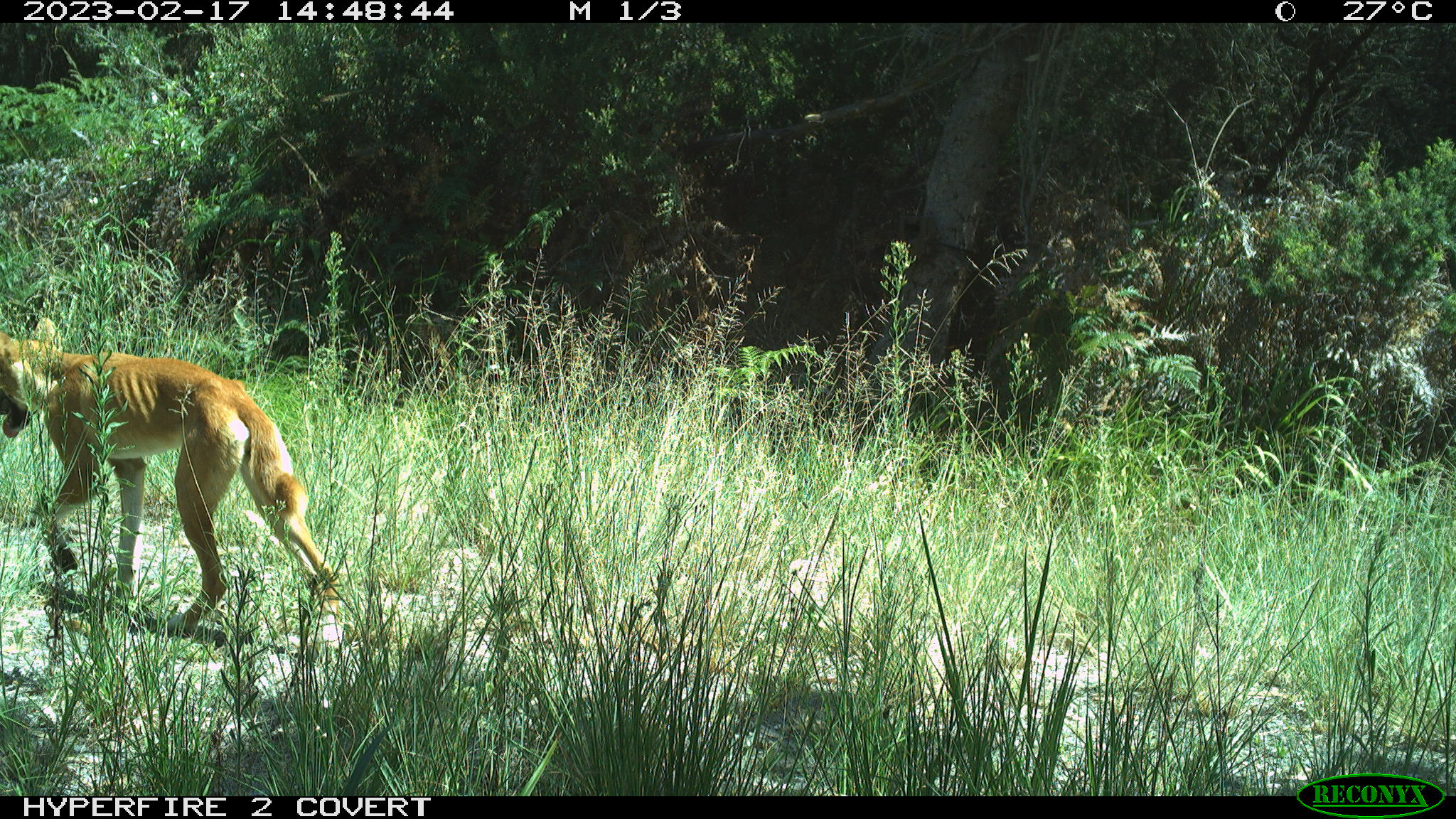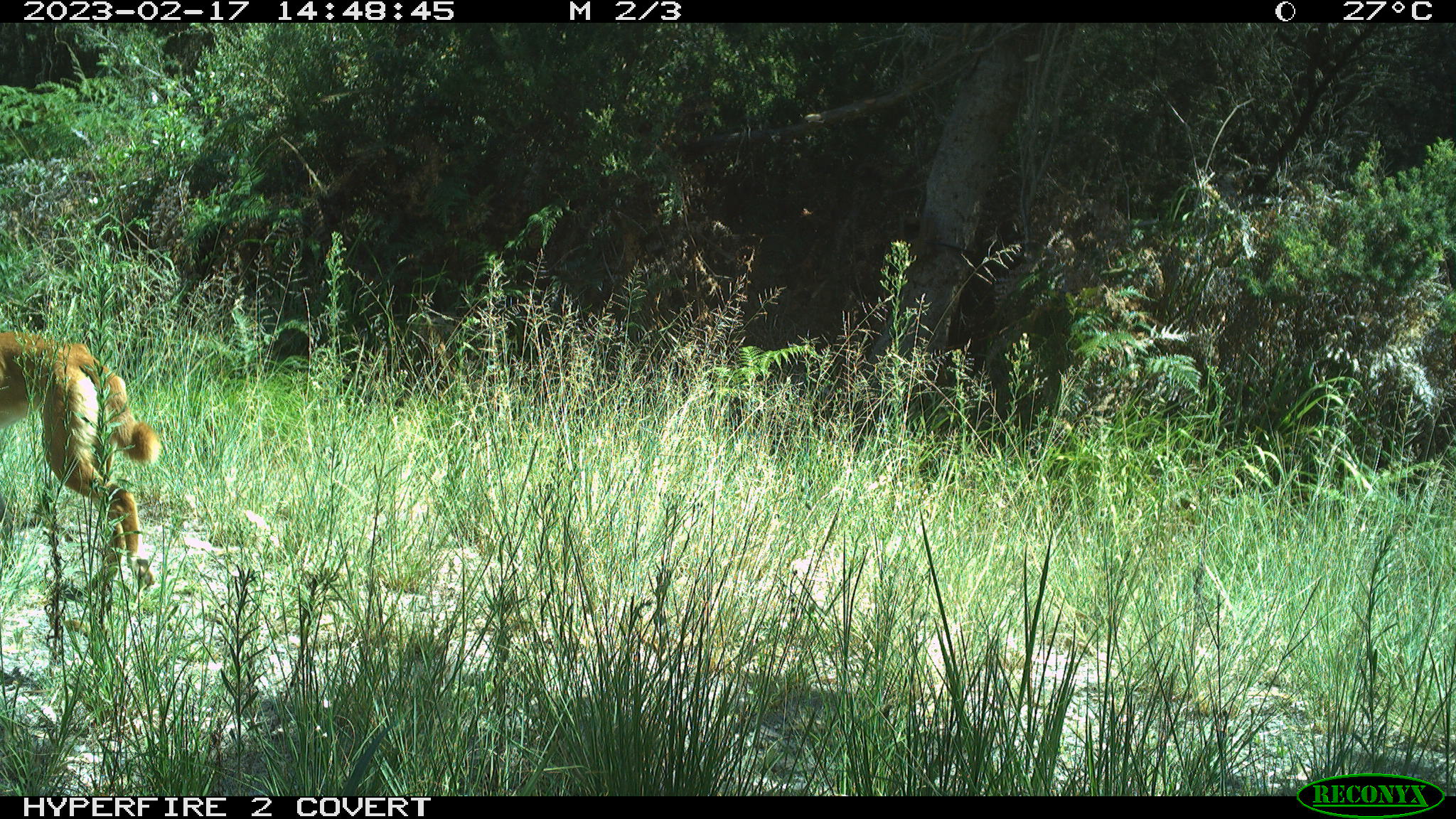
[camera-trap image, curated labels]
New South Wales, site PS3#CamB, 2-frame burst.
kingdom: Animalia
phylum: Chordata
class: Mammalia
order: Carnivora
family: Canidae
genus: Canis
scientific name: Canis familiaris dingo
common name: dingo